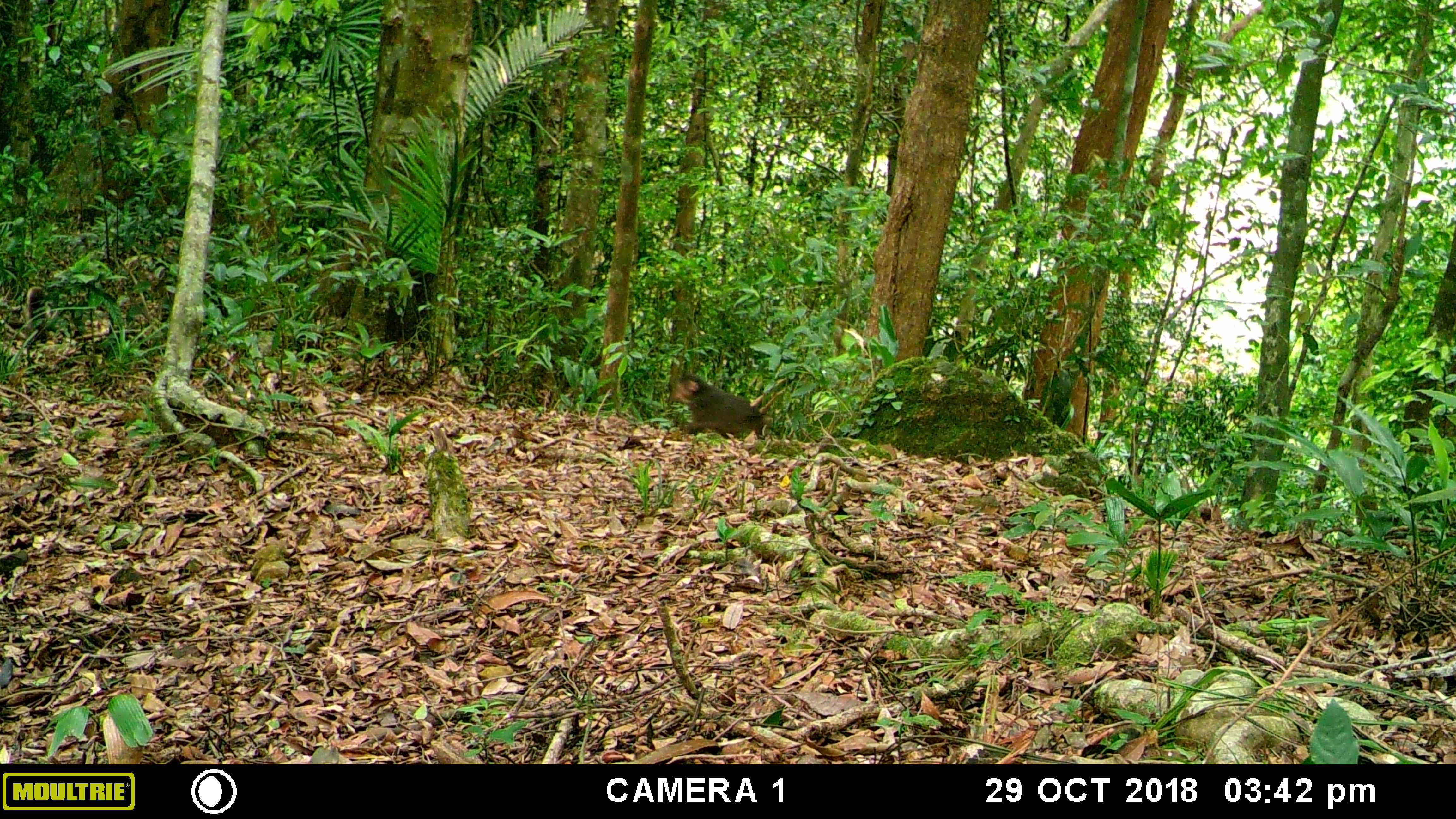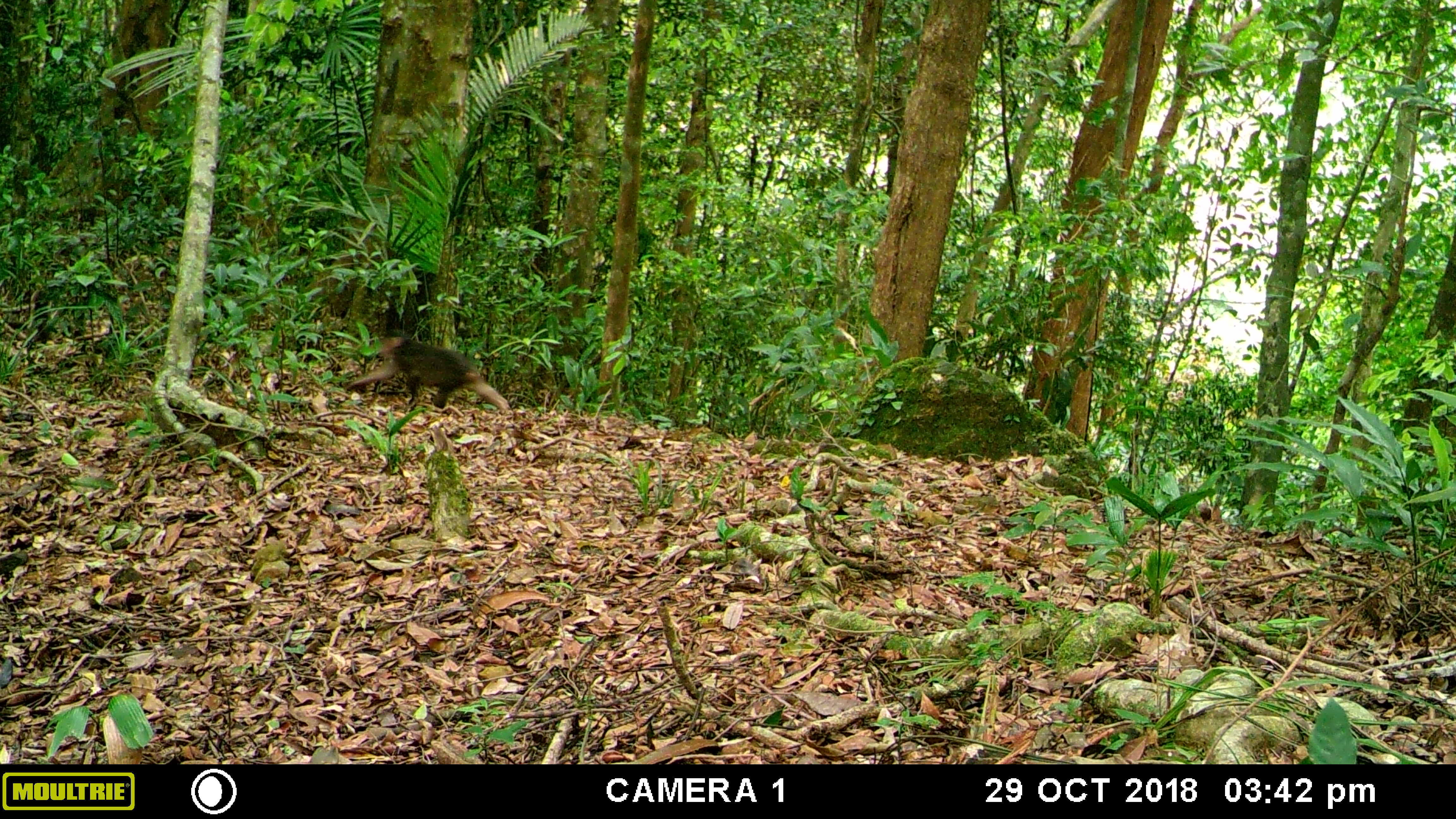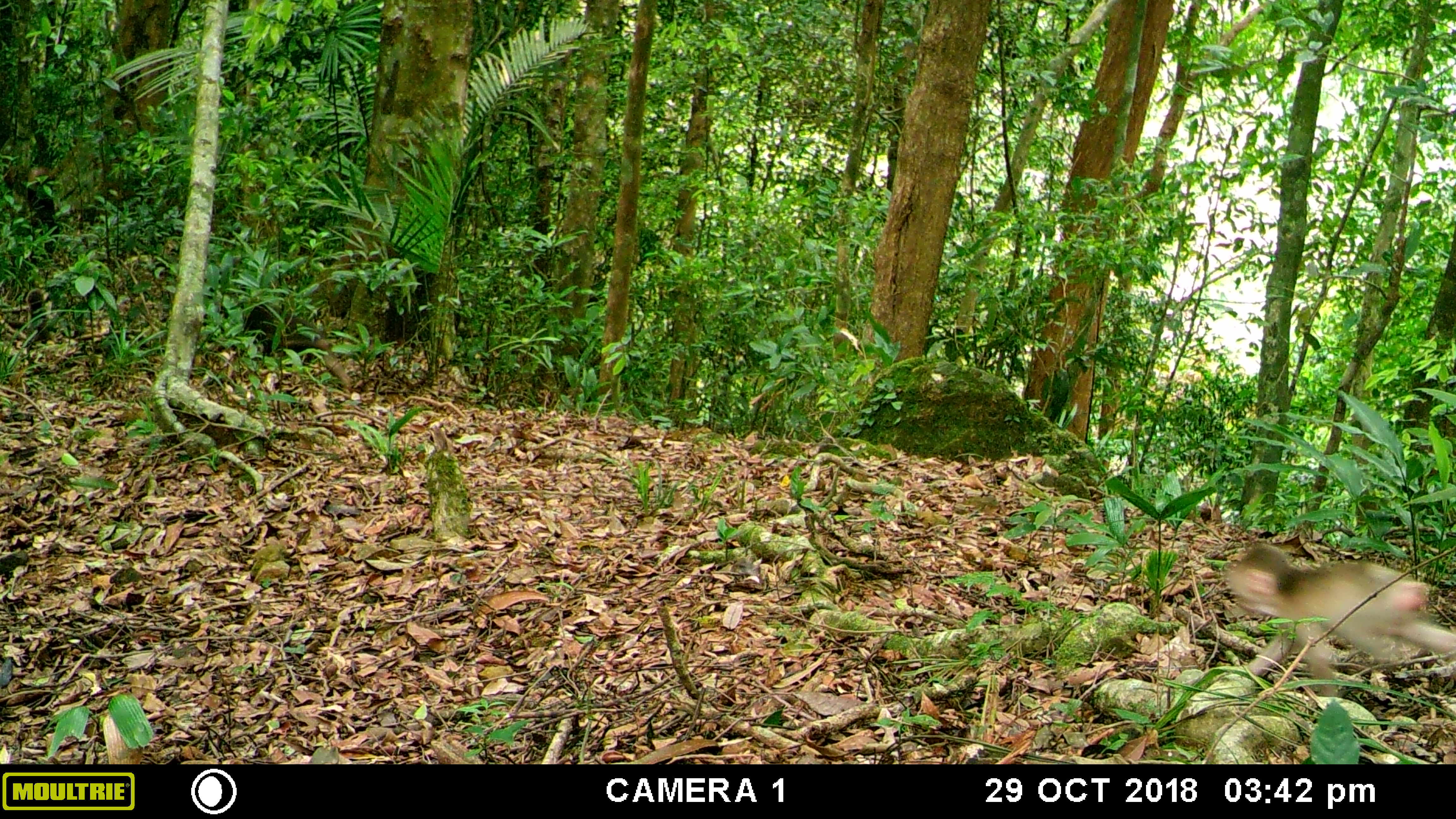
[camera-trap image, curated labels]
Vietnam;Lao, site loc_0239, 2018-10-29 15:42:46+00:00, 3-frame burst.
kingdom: Animalia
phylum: Chordata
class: Mammalia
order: Primates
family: Cercopithecidae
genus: Macaca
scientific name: Macaca arctoides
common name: stump-tailed macaque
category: stump tailed macaque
Stump tailed macaque (stump-tailed macaque) (Macaca arctoides). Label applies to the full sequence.